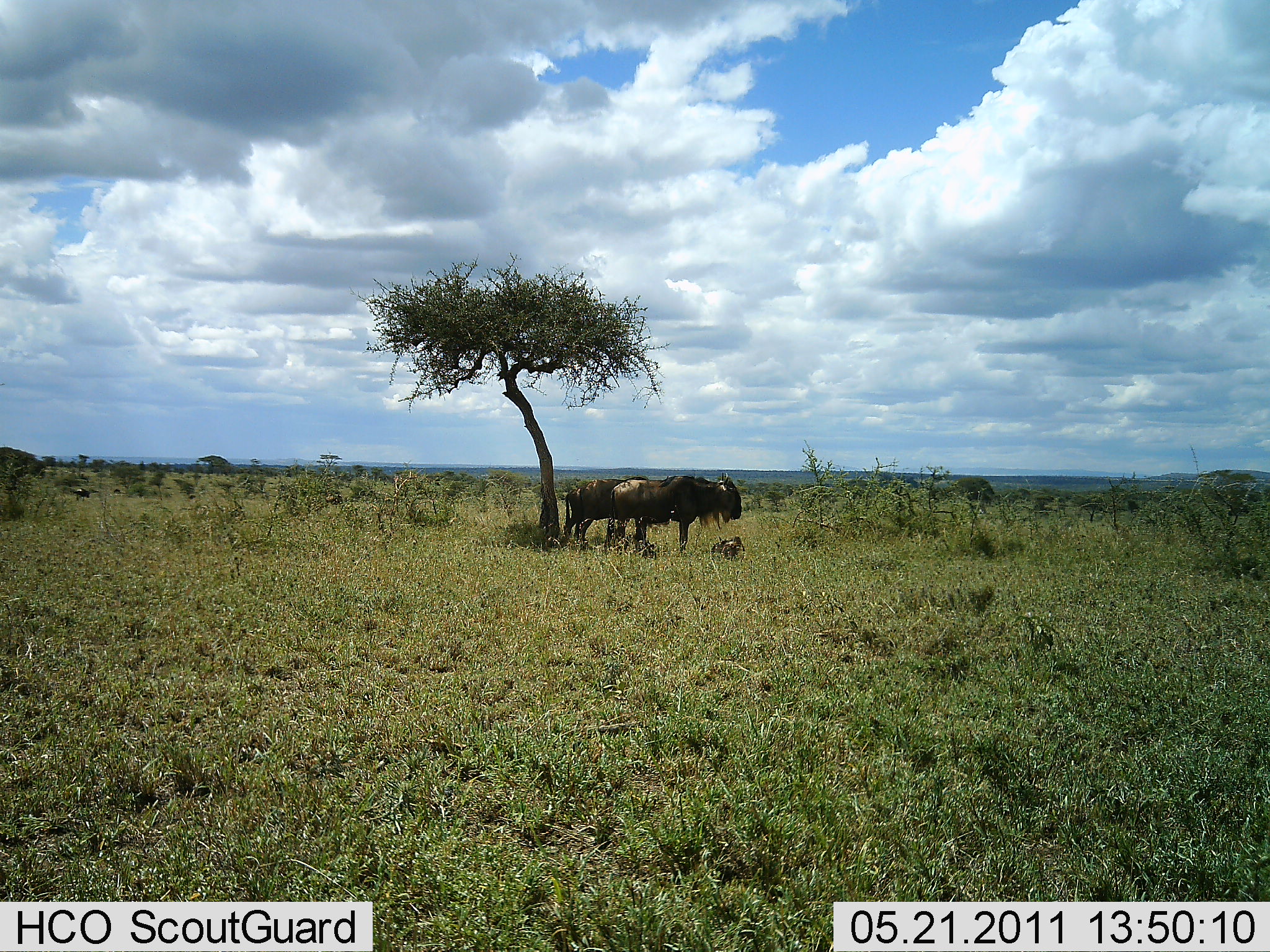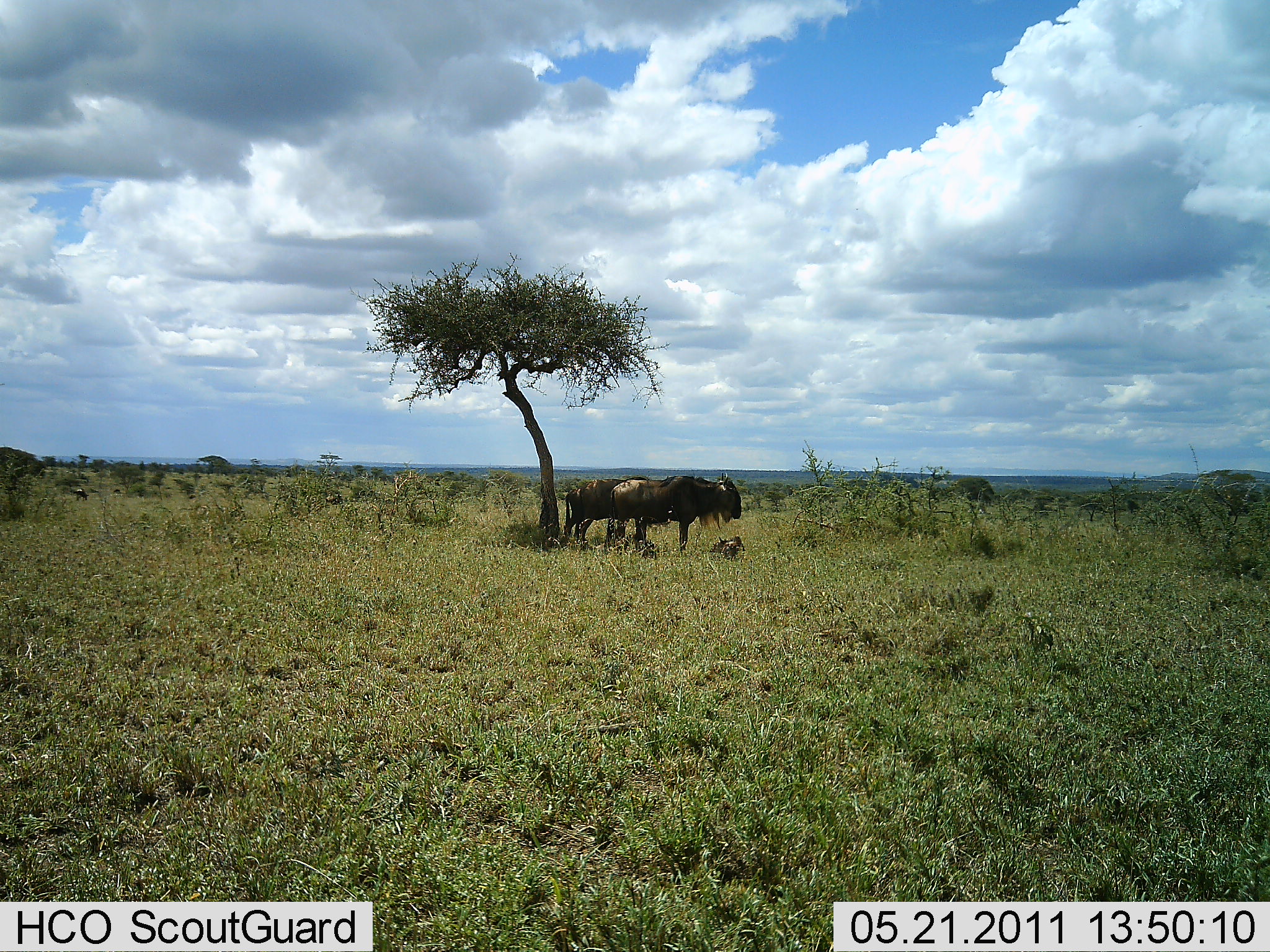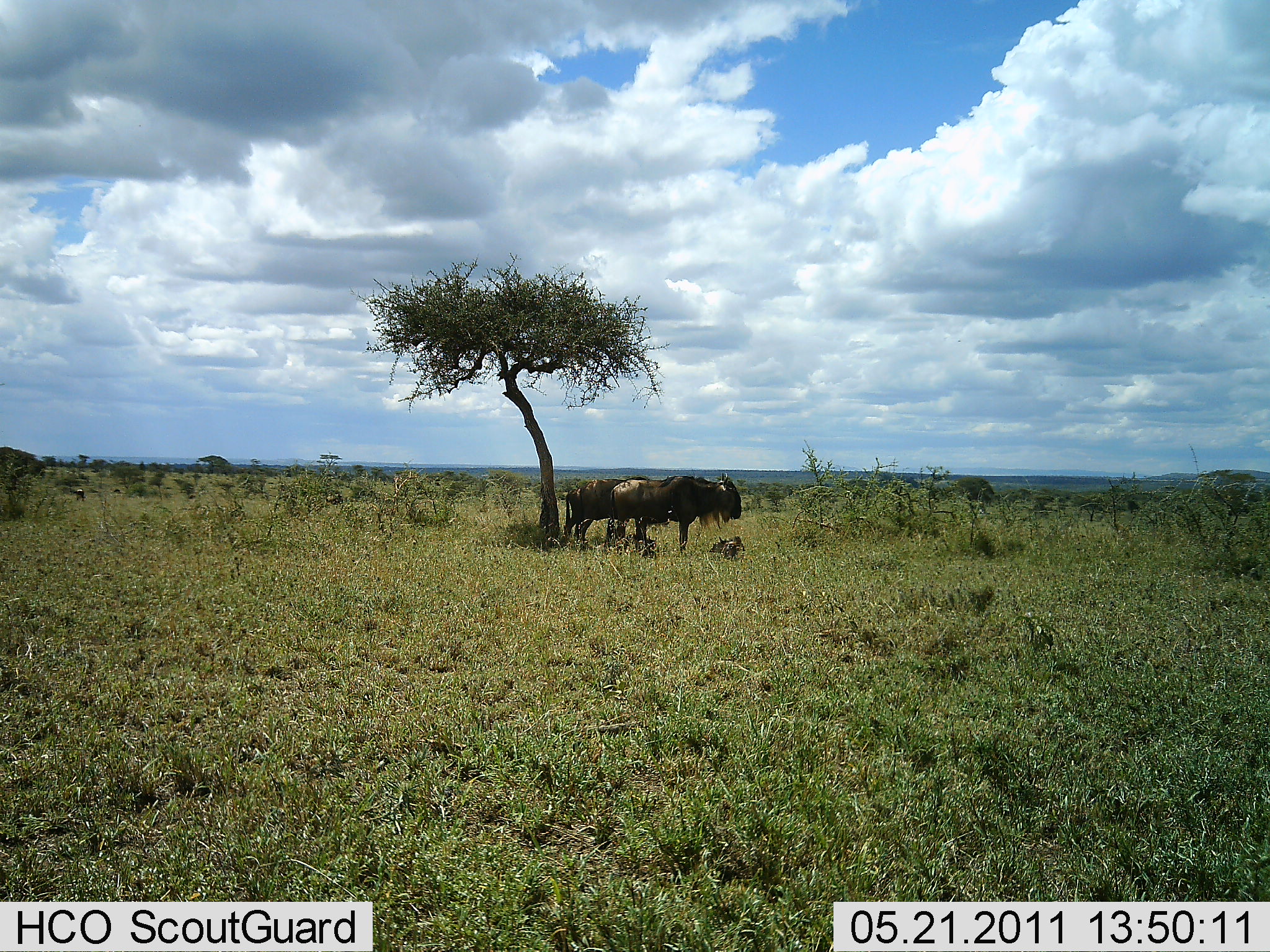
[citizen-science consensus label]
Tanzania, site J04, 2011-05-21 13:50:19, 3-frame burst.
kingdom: Animalia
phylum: Chordata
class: Mammalia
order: Artiodactyla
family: Bovidae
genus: Connochaetes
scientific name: Connochaetes taurinus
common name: blue wildebeest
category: wildebeest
Wildebeest (blue wildebeest) (Connochaetes taurinus), count 3. Behavior (volunteer vote fractions): standing 90%, resting 60%, moving 0%, interacting 0%. Young present (vote fraction): 40%. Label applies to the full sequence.